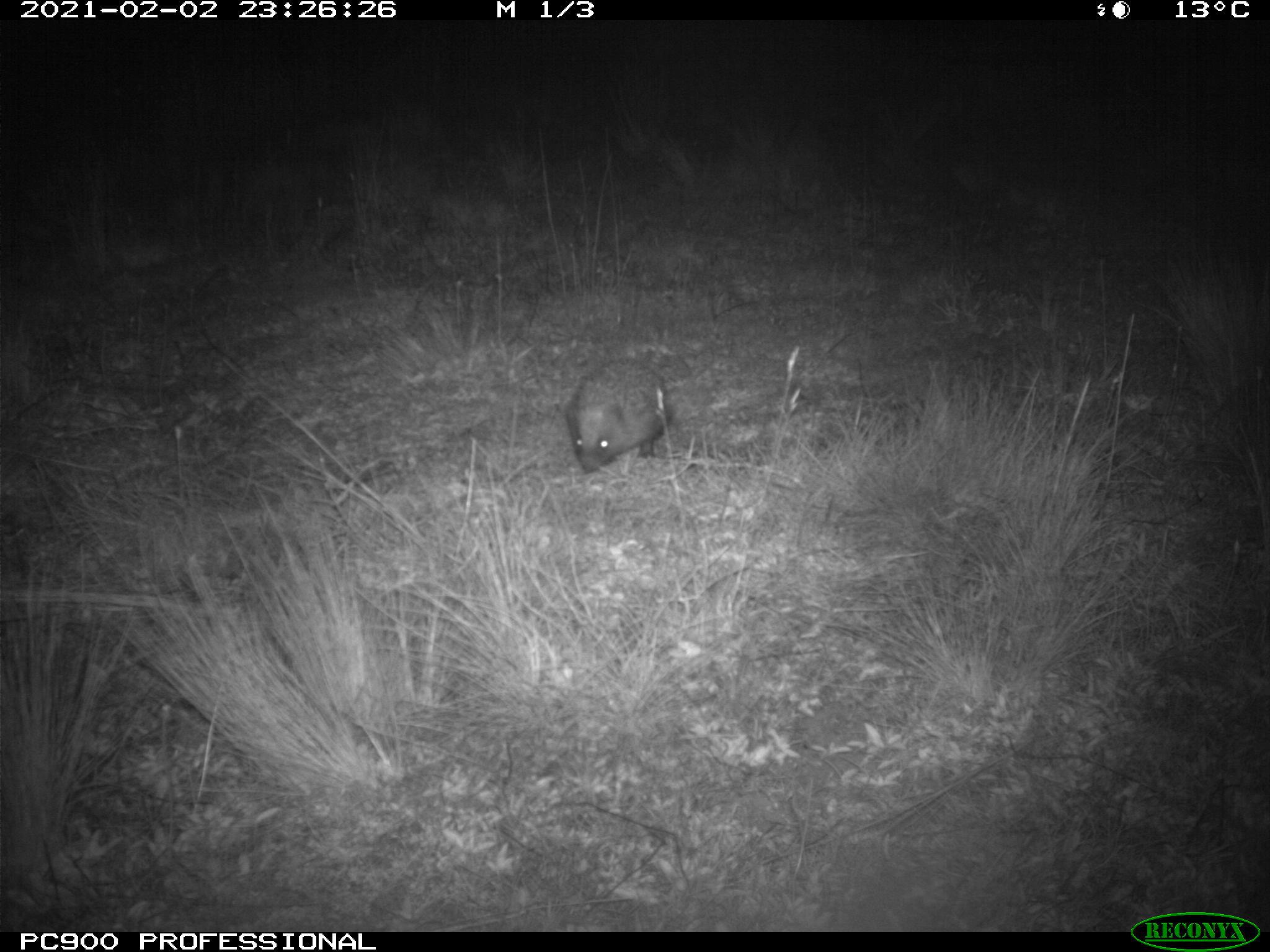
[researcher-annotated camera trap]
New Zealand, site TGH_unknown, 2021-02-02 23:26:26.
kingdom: Animalia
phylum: Chordata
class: Mammalia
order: Eulipotyphla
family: Erinaceidae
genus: Erinaceus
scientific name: Erinaceus europaeus europaeus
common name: european hedgehog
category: hedgehog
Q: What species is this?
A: Hedgehog (european hedgehog) (Erinaceus europaeus europaeus).